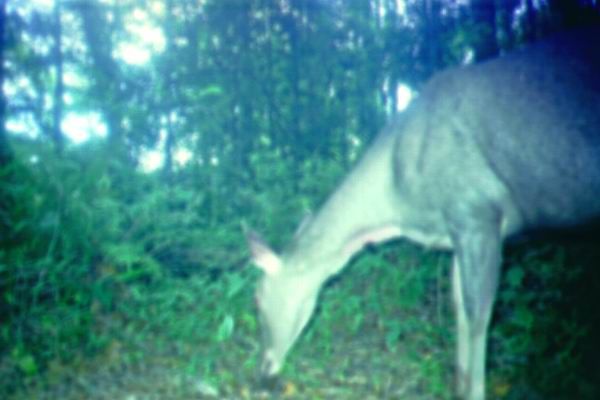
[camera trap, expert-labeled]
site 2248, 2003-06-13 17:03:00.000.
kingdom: Animalia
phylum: Chordata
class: Mammalia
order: Artiodactyla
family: Cervidae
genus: Rusa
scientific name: Rusa unicolor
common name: sambar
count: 1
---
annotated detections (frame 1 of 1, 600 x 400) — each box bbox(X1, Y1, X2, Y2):
rusa unicolor: bbox(245, 28, 600, 399)